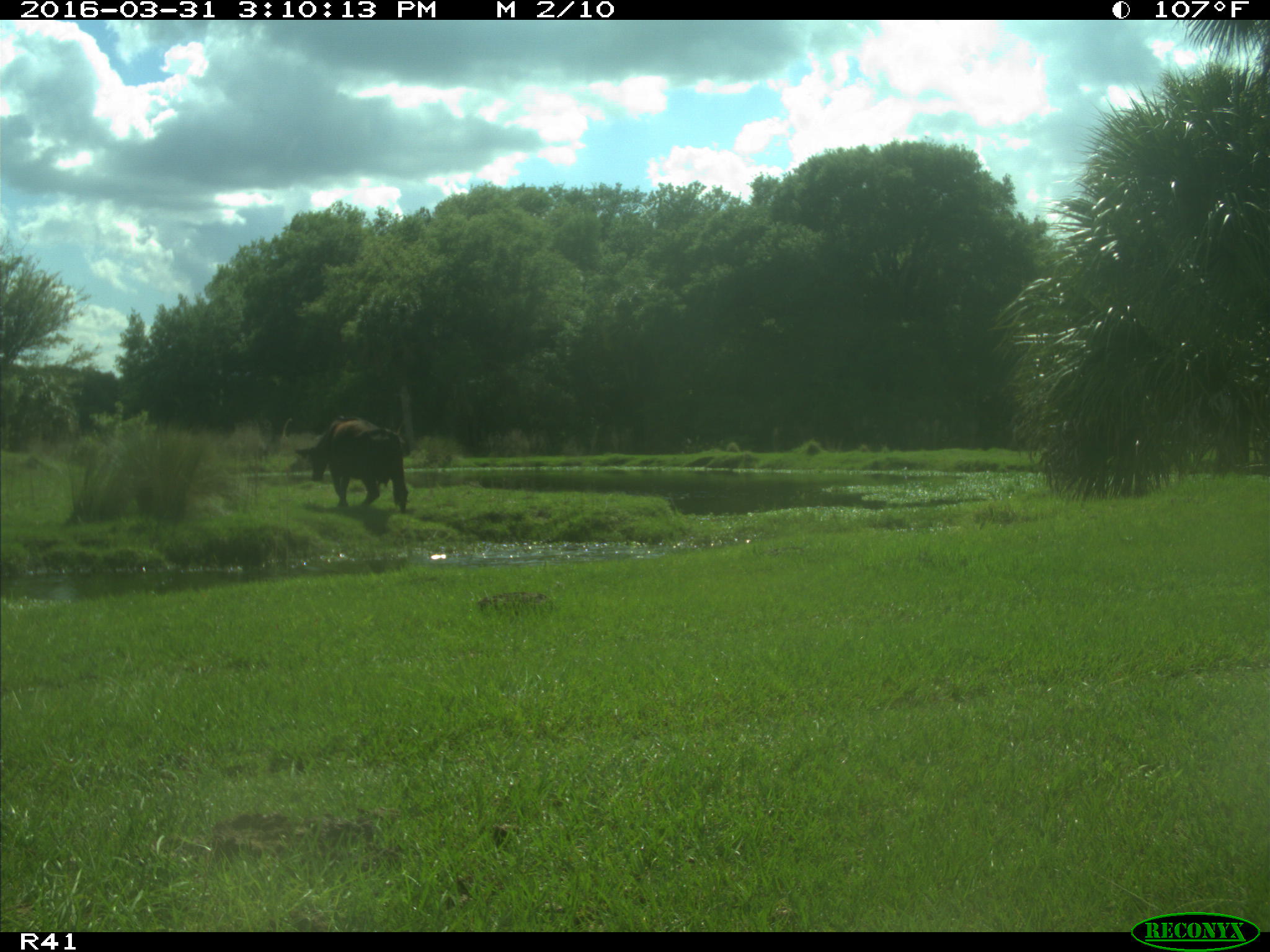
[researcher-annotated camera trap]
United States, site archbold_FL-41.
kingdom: Animalia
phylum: Chordata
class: Mammalia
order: Artiodactyla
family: Bovidae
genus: Bos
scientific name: Bos taurus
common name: domestic cow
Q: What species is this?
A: Bos taurus (domestic cow).